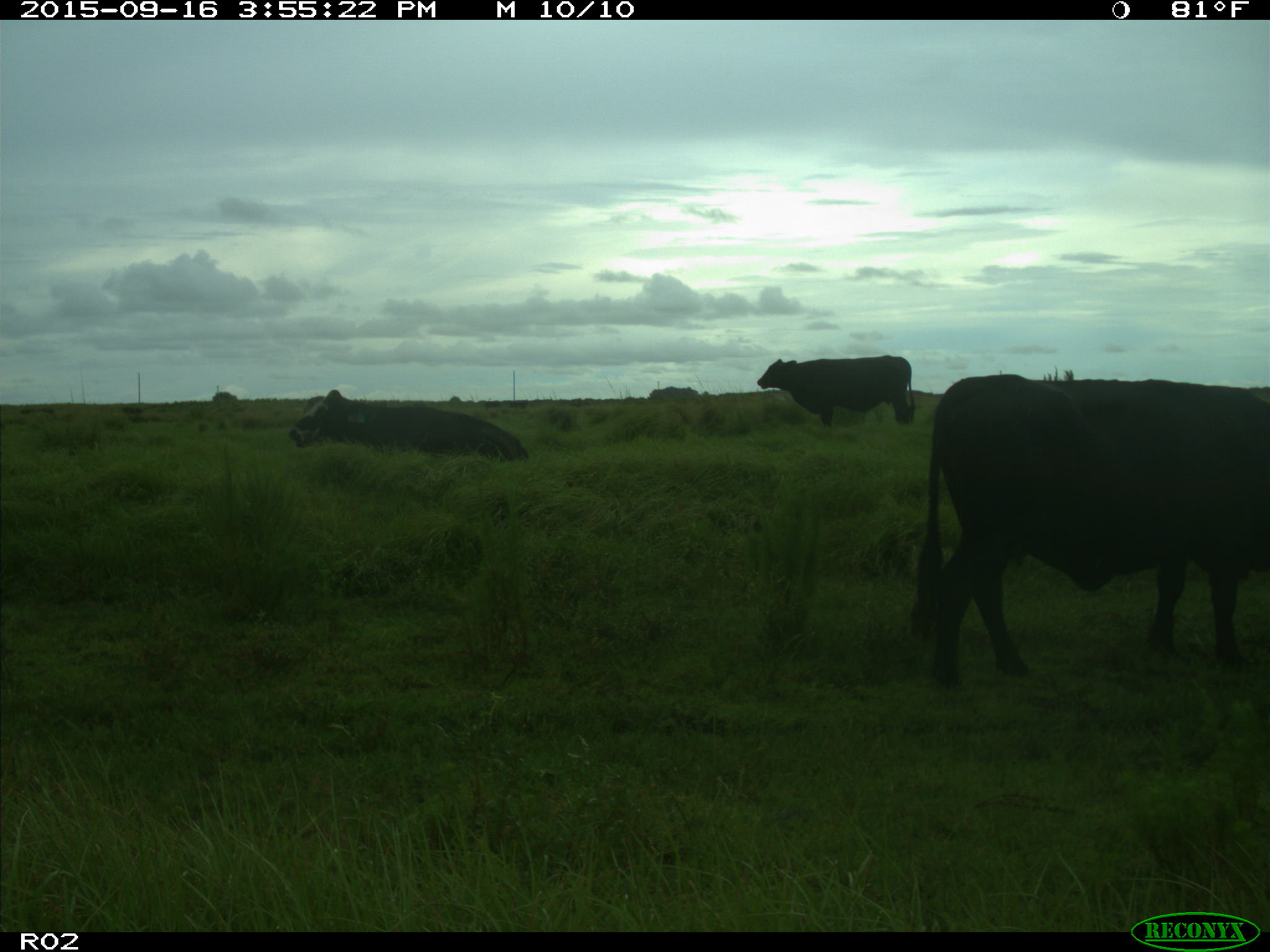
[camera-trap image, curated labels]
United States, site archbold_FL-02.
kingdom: Animalia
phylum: Chordata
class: Mammalia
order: Artiodactyla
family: Bovidae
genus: Bos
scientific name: Bos taurus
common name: domestic cow